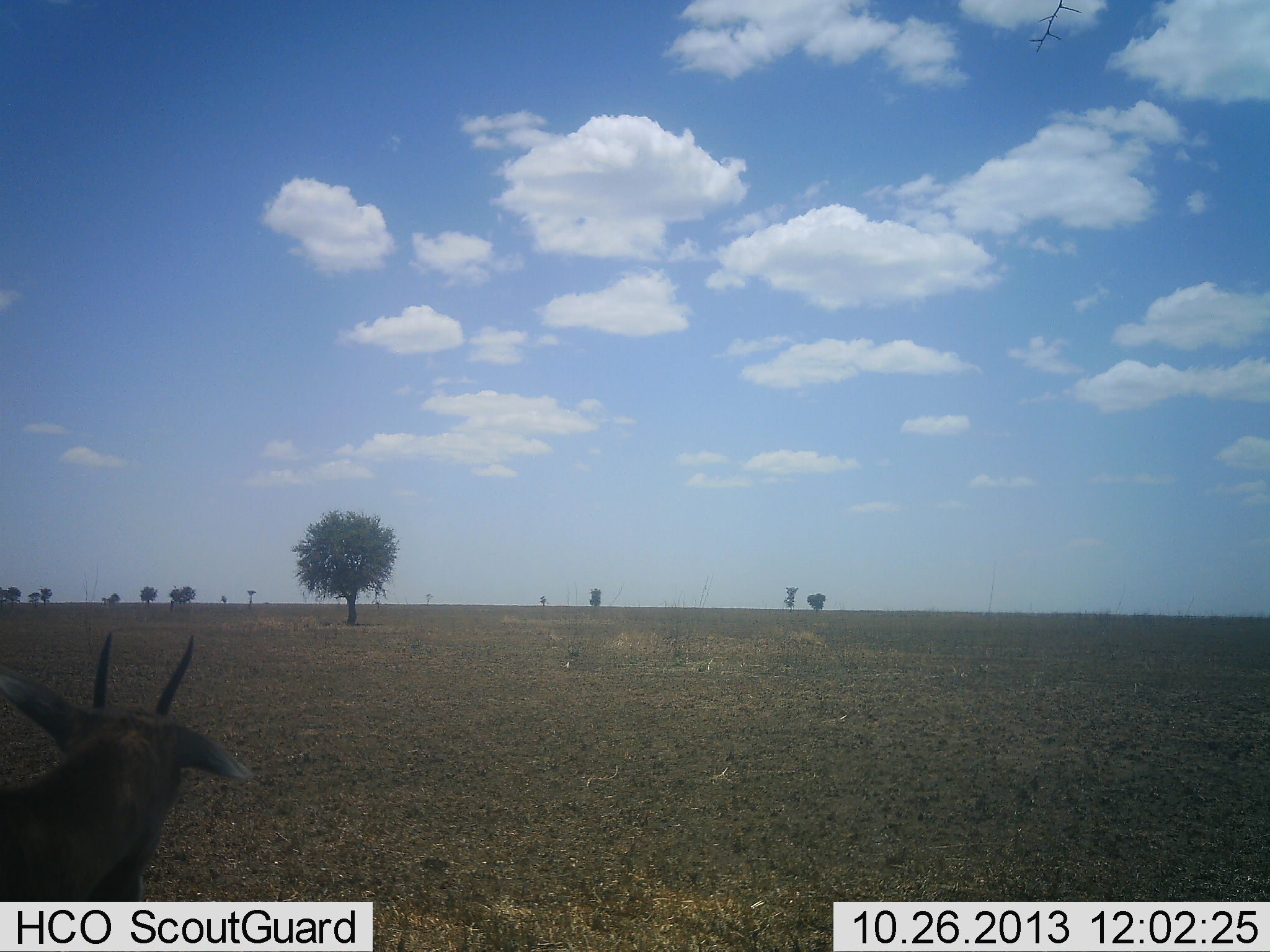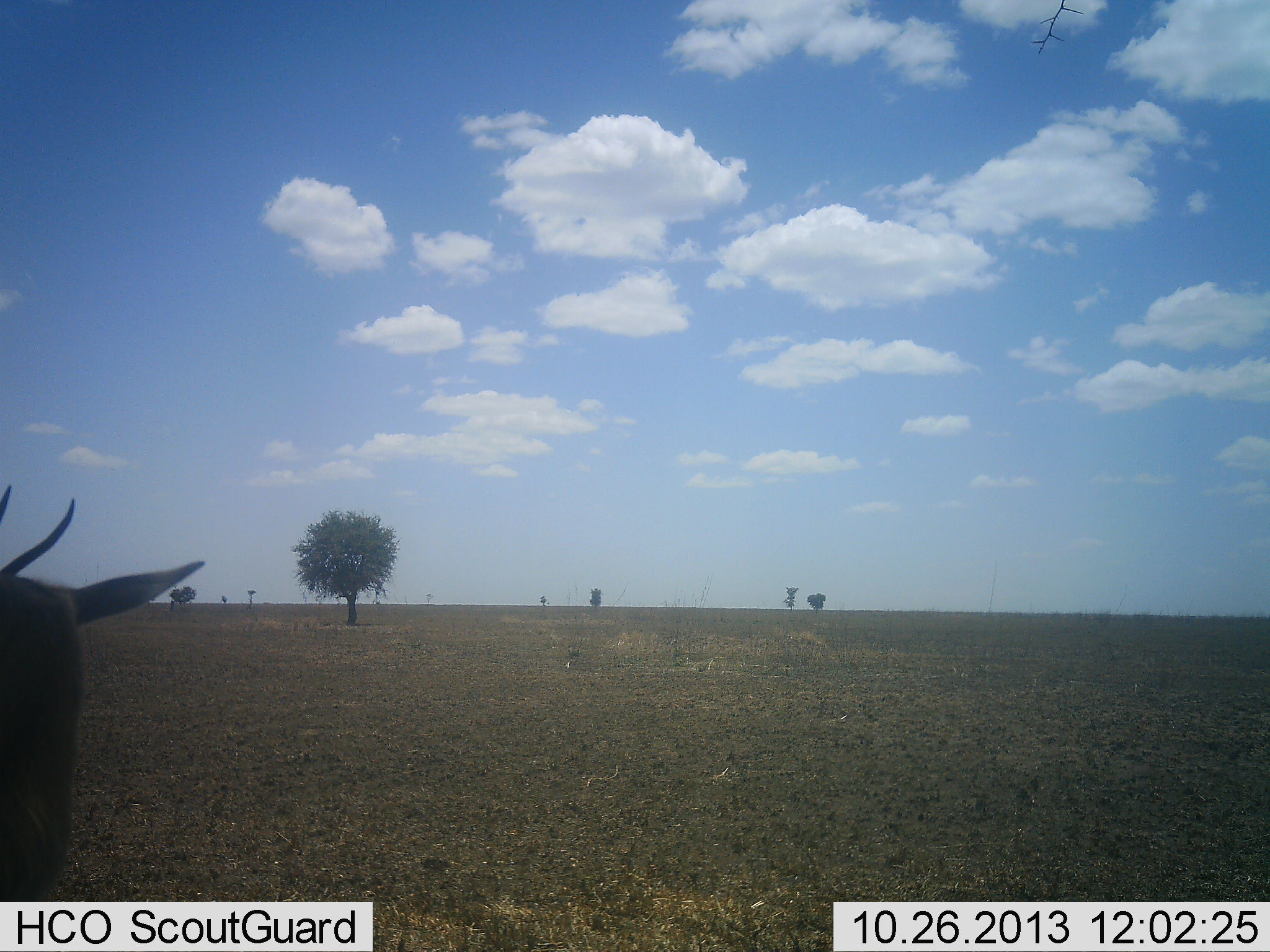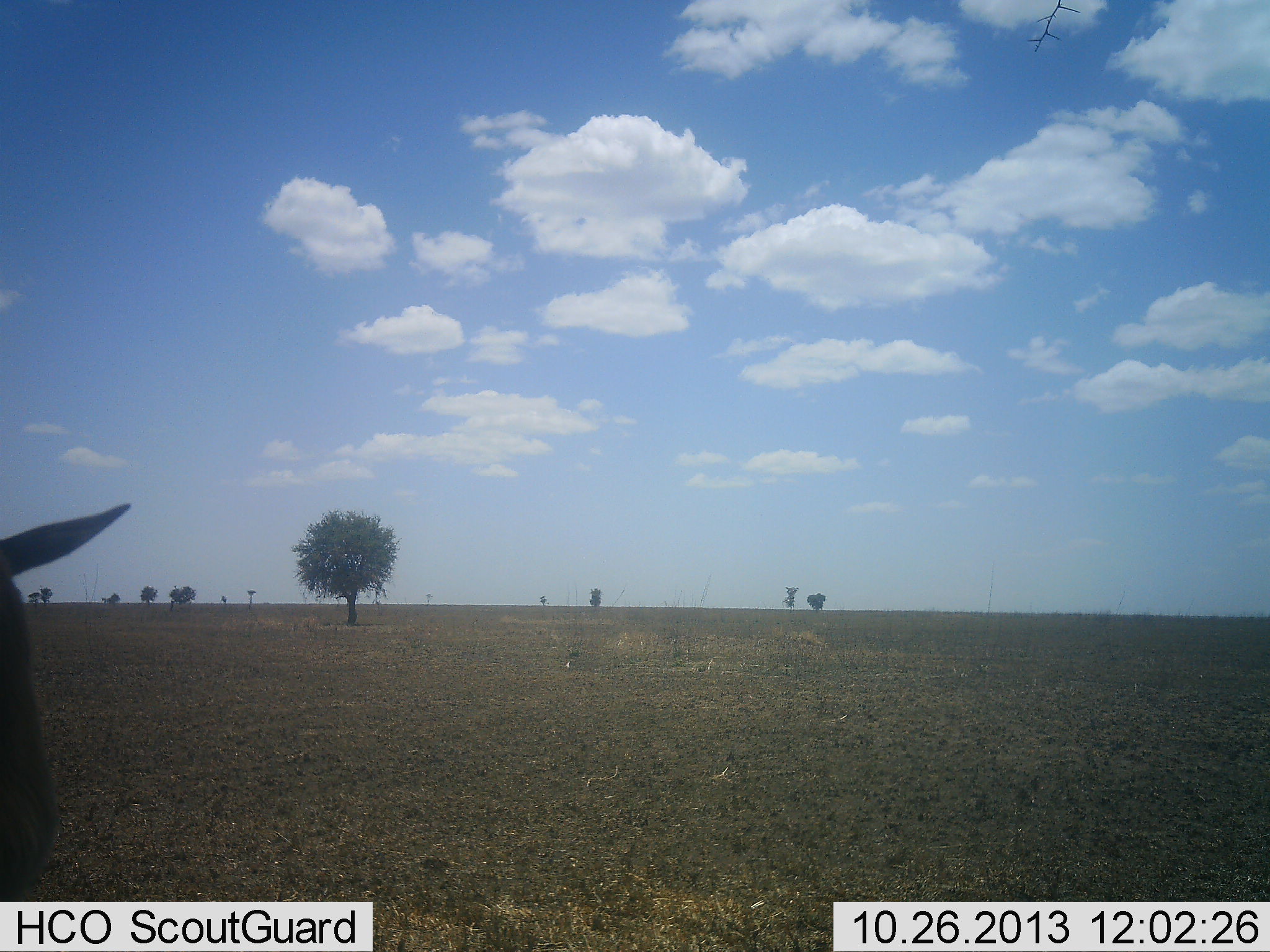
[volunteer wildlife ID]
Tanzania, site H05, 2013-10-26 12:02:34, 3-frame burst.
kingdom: Animalia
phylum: Chordata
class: Mammalia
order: Artiodactyla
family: Bovidae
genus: Eudorcas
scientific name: Eudorcas thomsonii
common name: thomson's gazelle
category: gazellethomsons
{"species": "gazellethomsons (thomson's gazelle) (Eudorcas thomsonii)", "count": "1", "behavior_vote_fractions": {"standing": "79%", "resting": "0%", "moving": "21%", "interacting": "0%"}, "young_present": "0%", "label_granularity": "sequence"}